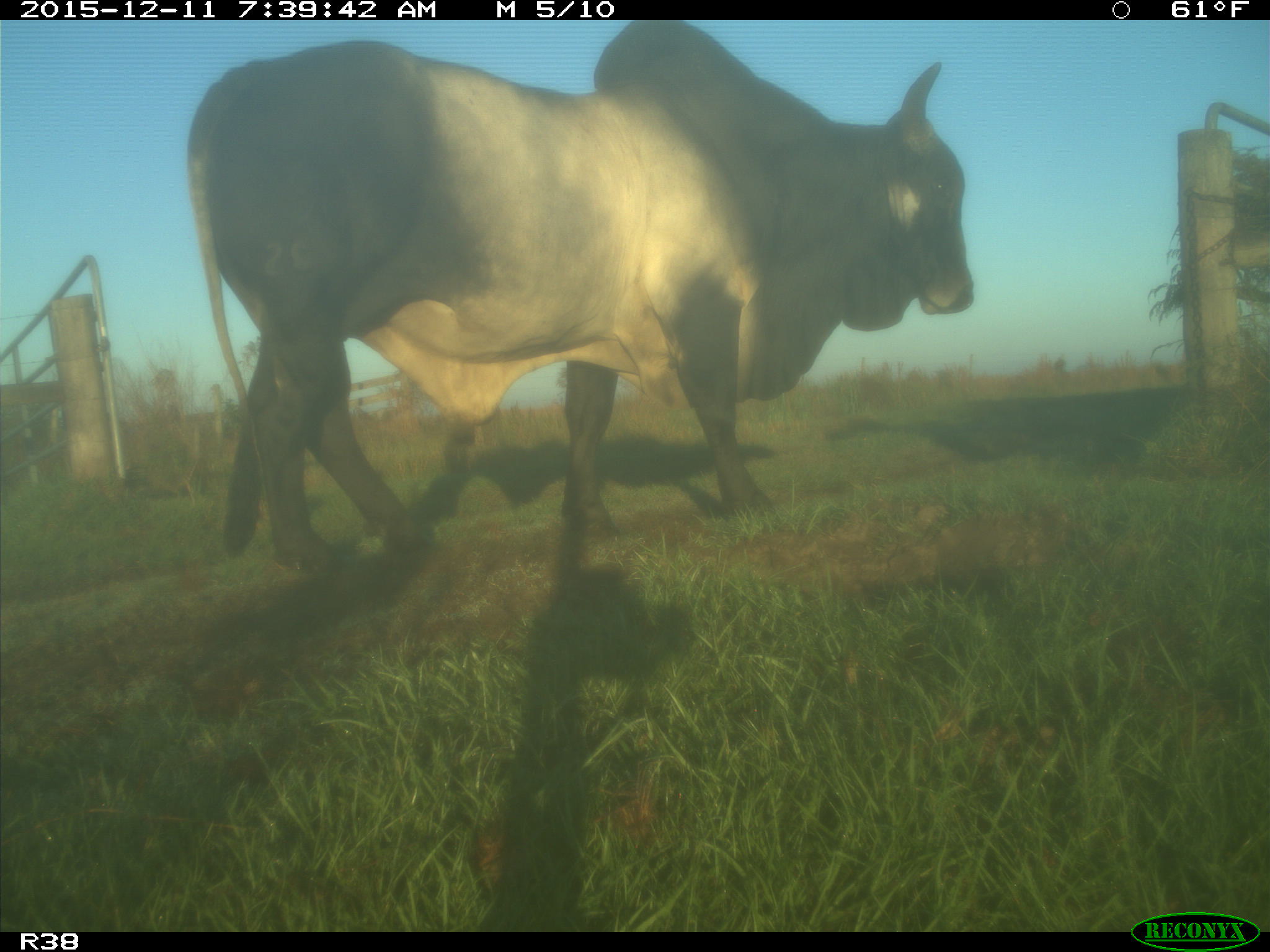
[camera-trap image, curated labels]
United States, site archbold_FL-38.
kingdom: Animalia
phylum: Chordata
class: Mammalia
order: Artiodactyla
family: Bovidae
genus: Bos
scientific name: Bos taurus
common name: domestic cow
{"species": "Bos taurus (domestic cow)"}